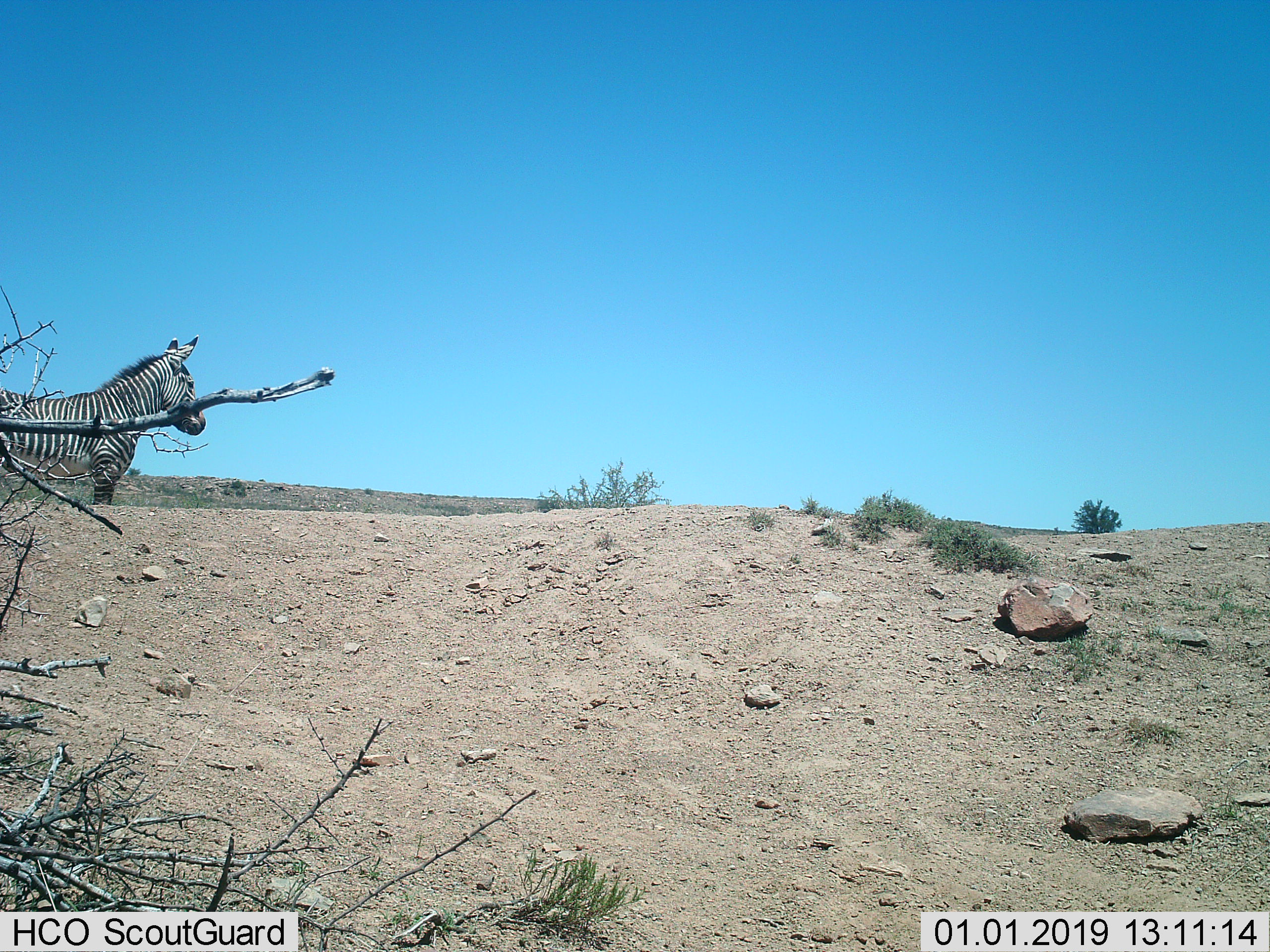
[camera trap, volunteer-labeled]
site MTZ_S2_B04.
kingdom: Animalia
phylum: Chordata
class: Mammalia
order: Perissodactyla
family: Equidae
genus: Equus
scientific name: Equus zebra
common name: mountain zebra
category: zebramountain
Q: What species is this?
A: Zebramountain (mountain zebra) (Equus zebra).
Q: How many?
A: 1.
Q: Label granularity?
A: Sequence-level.